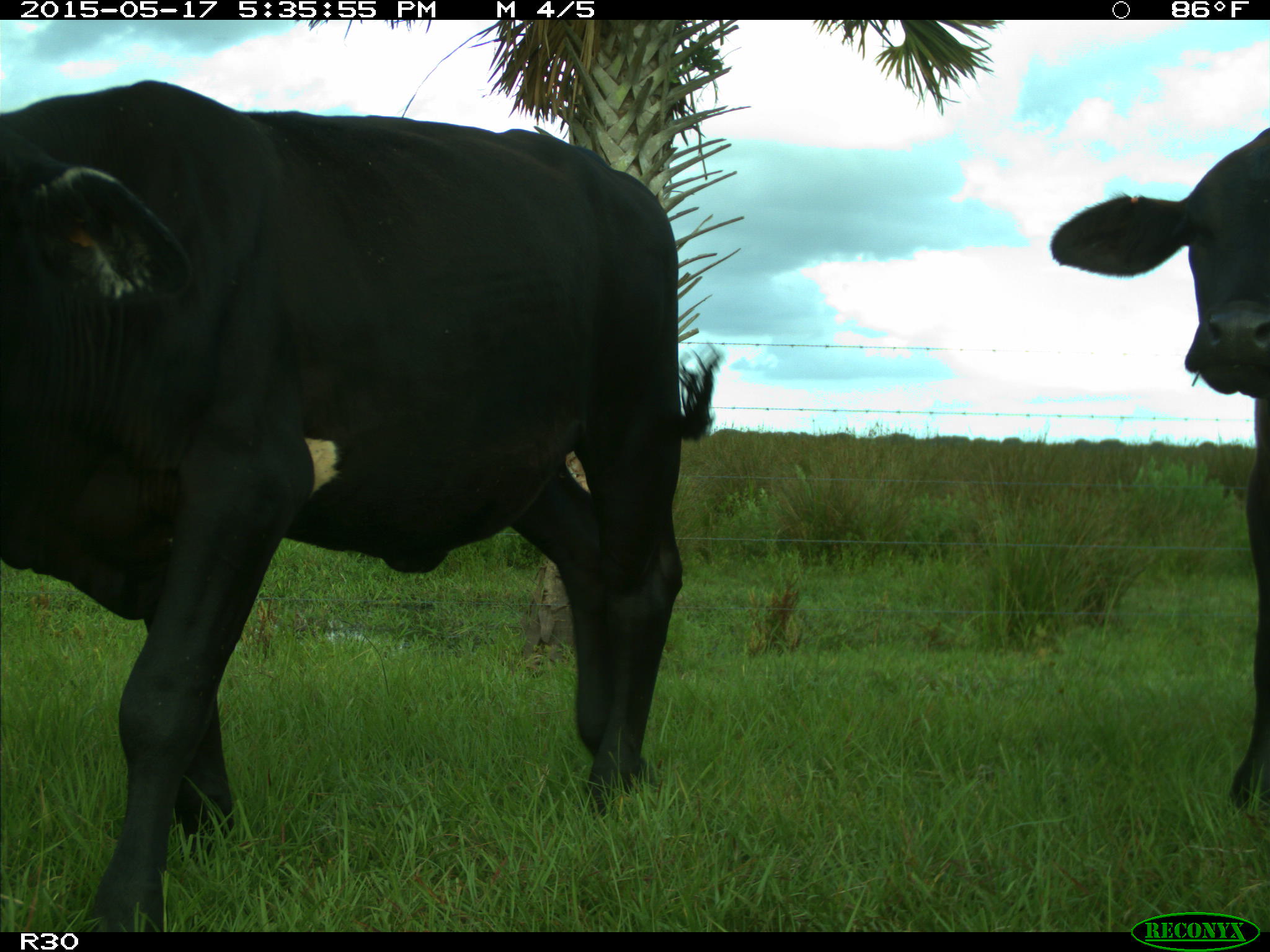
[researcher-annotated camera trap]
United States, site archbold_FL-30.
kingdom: Animalia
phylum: Chordata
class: Mammalia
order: Artiodactyla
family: Bovidae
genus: Bos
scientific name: Bos taurus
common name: domestic cow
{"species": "Bos taurus (domestic cow)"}